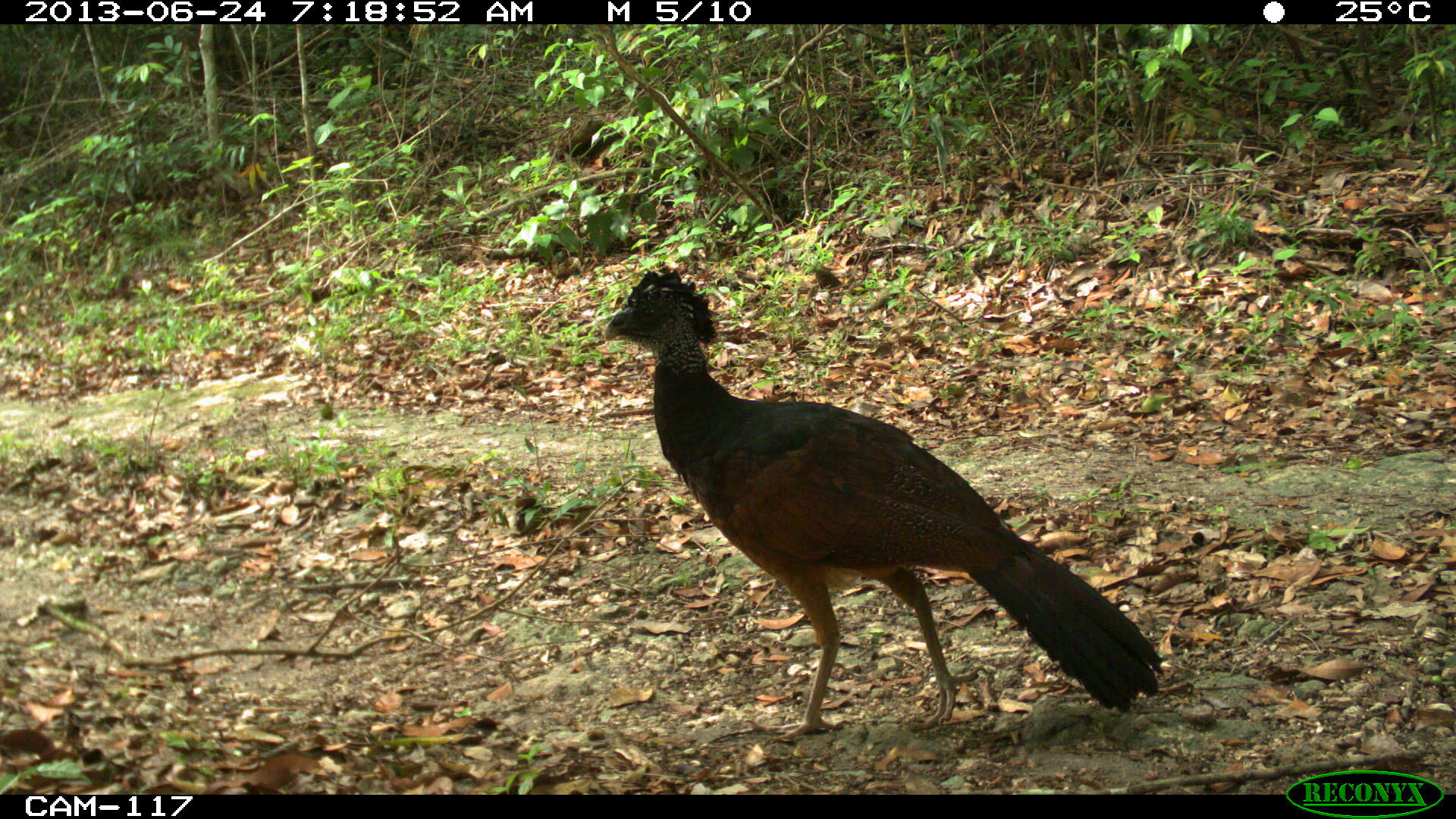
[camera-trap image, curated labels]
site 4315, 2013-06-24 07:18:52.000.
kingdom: Animalia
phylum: Chordata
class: Aves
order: Galliformes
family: Cracidae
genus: Crax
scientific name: Crax rubra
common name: great curassow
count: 1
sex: female